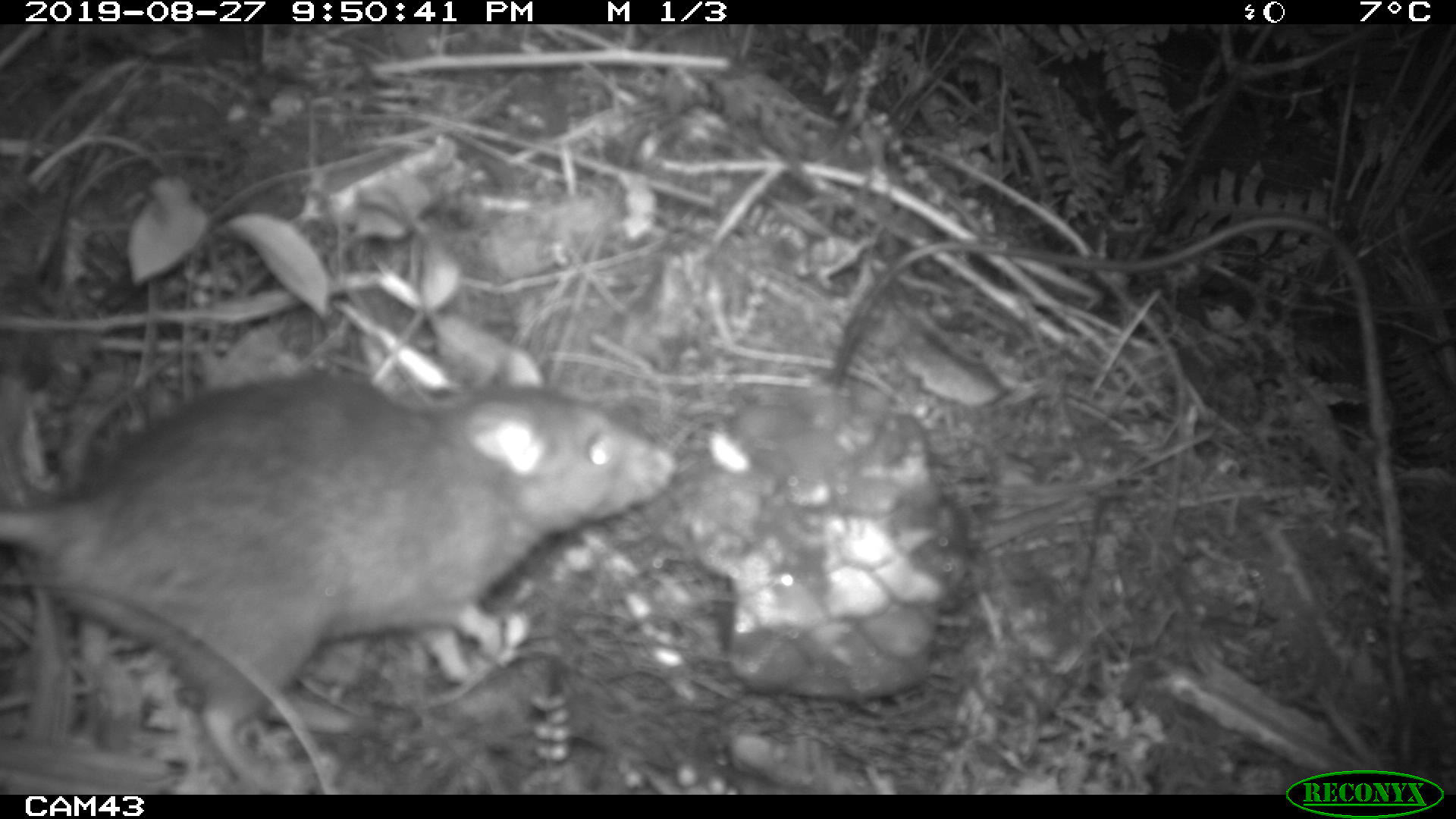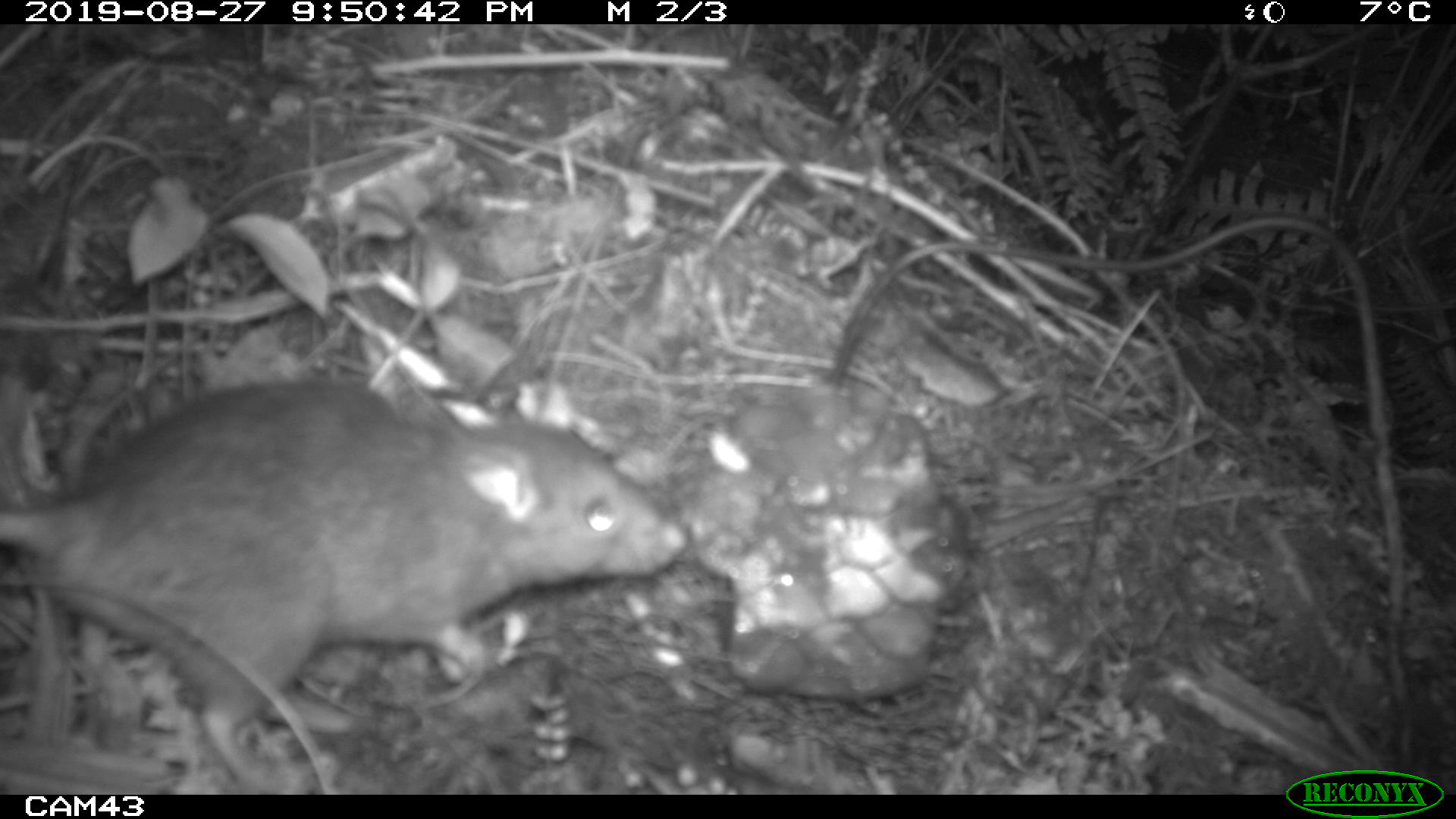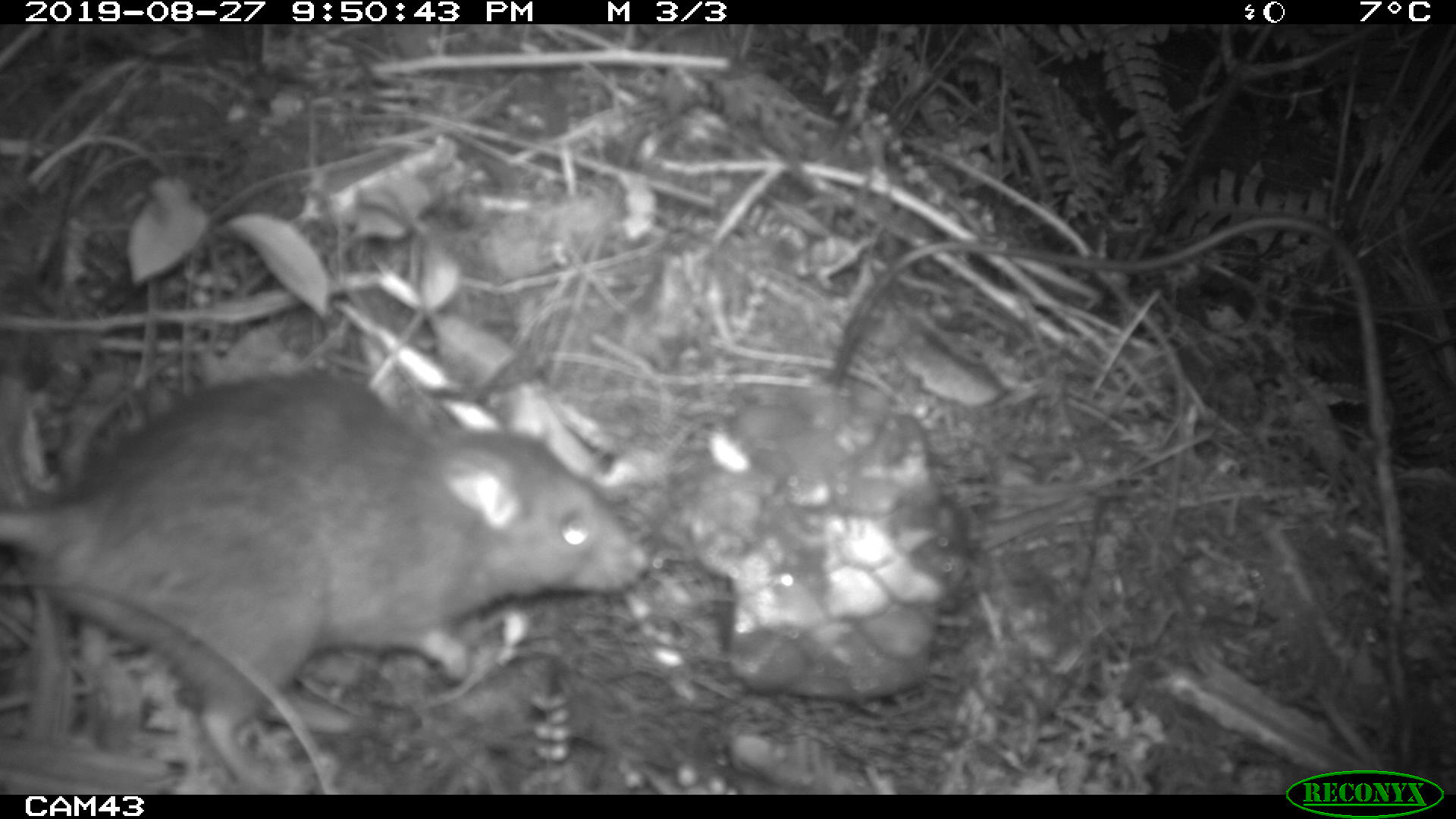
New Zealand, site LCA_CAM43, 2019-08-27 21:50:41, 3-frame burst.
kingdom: Animalia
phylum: Chordata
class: Mammalia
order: Rodentia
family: Muridae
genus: Rattus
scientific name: Rattus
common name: rat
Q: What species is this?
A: Rat (Rattus).